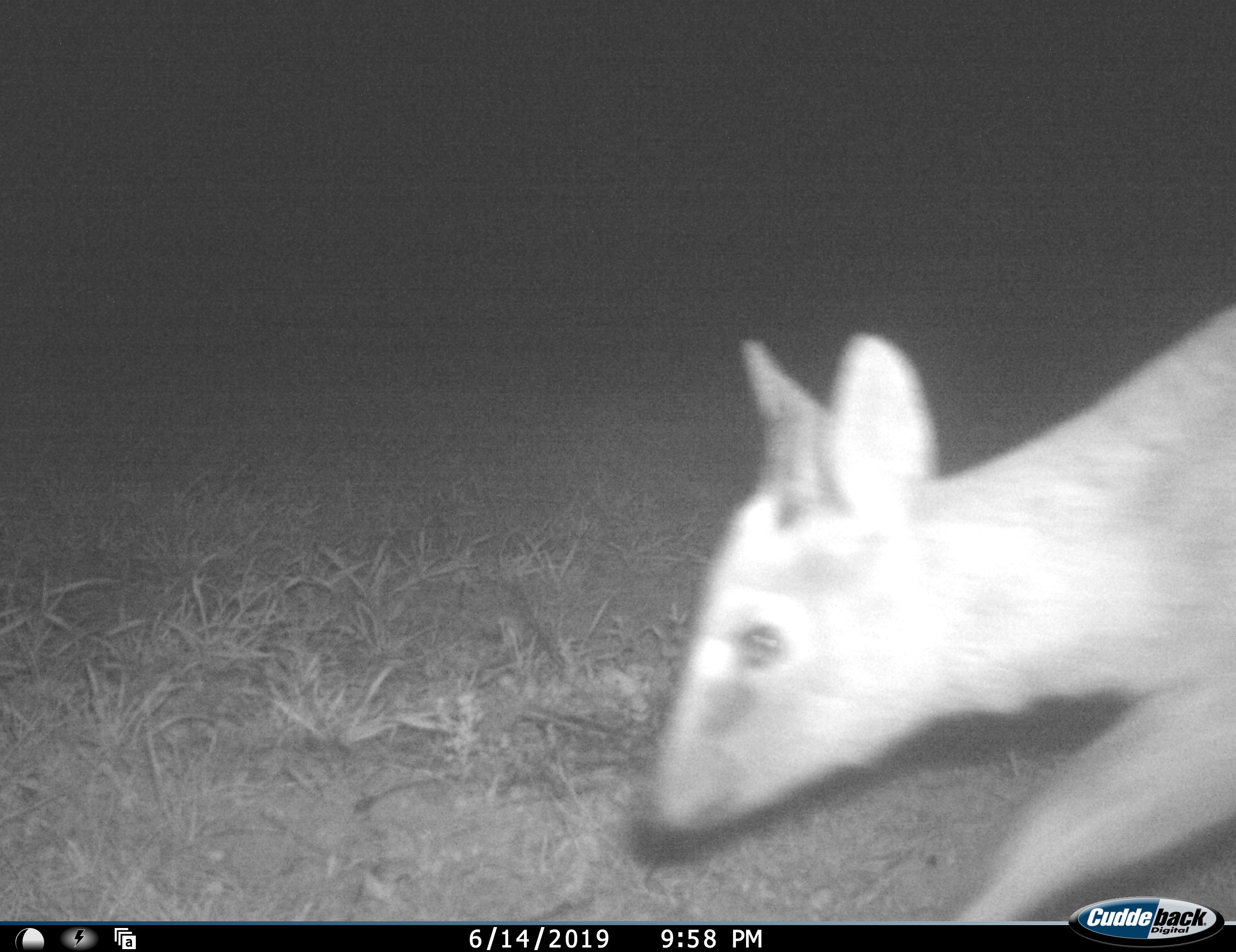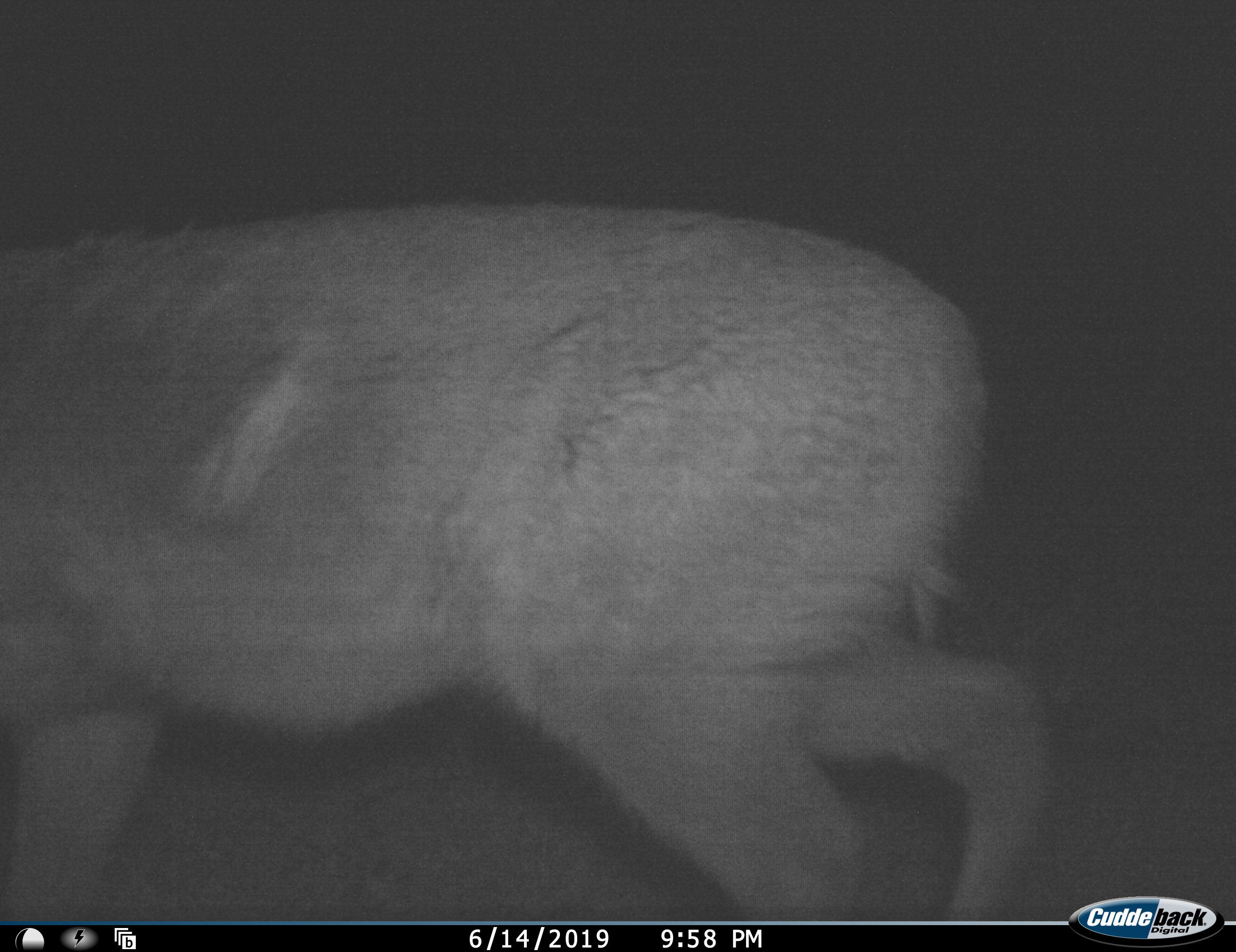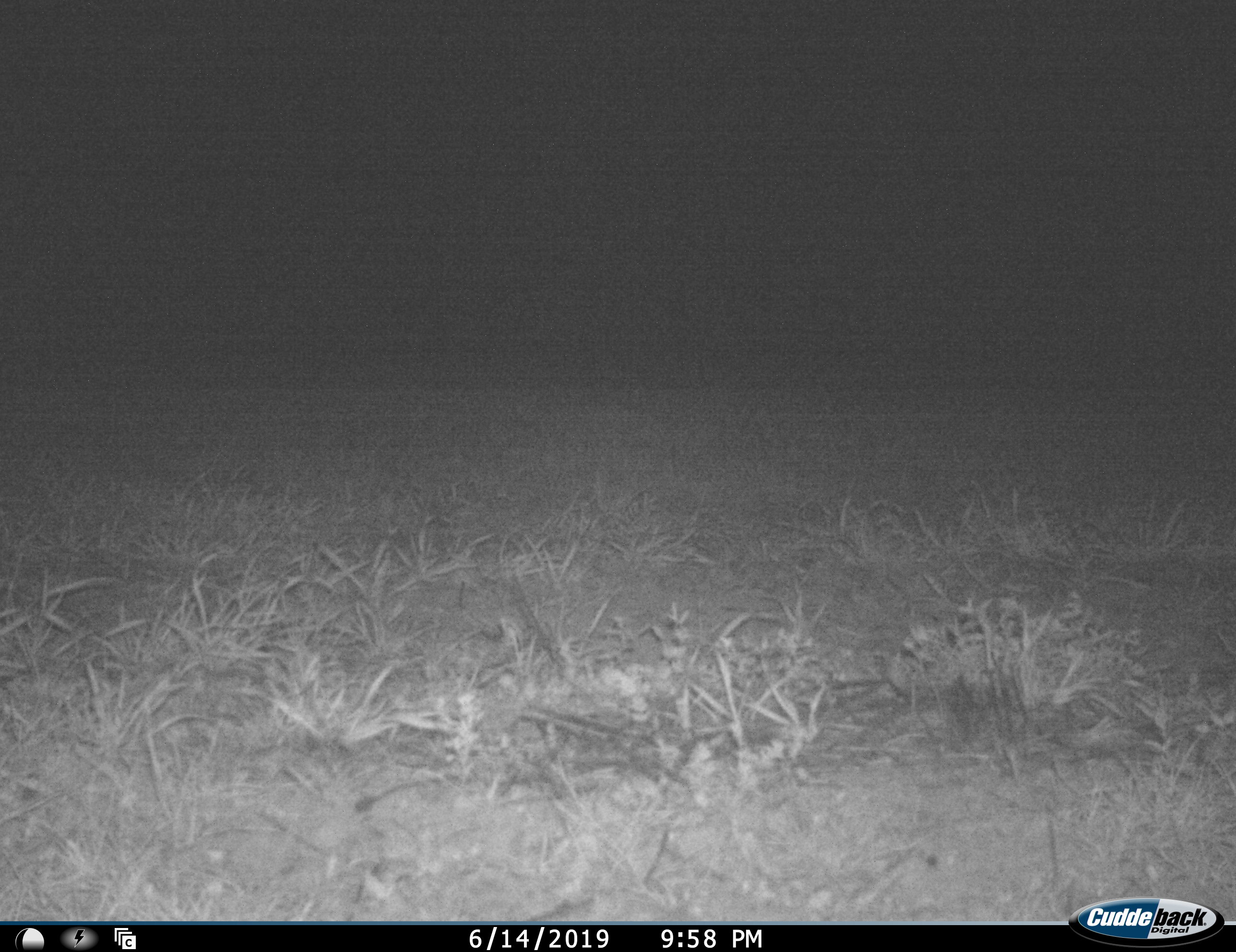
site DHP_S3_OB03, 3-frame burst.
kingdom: Animalia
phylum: Chordata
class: Mammalia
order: Artiodactyla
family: Bovidae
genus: Raphicerus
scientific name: Raphicerus campestris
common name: steenbok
Steenbok (Raphicerus campestris), count 1. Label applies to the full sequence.